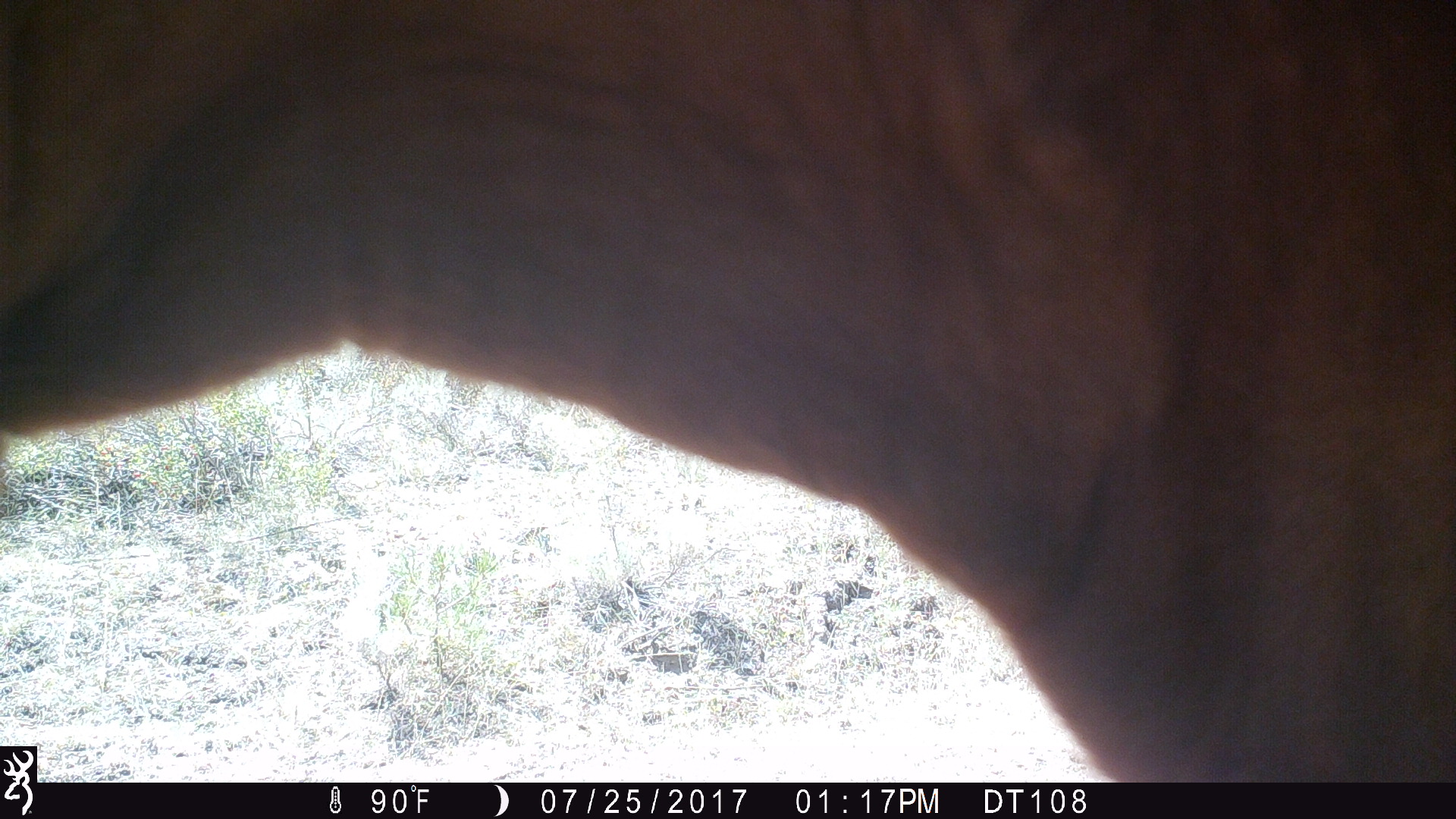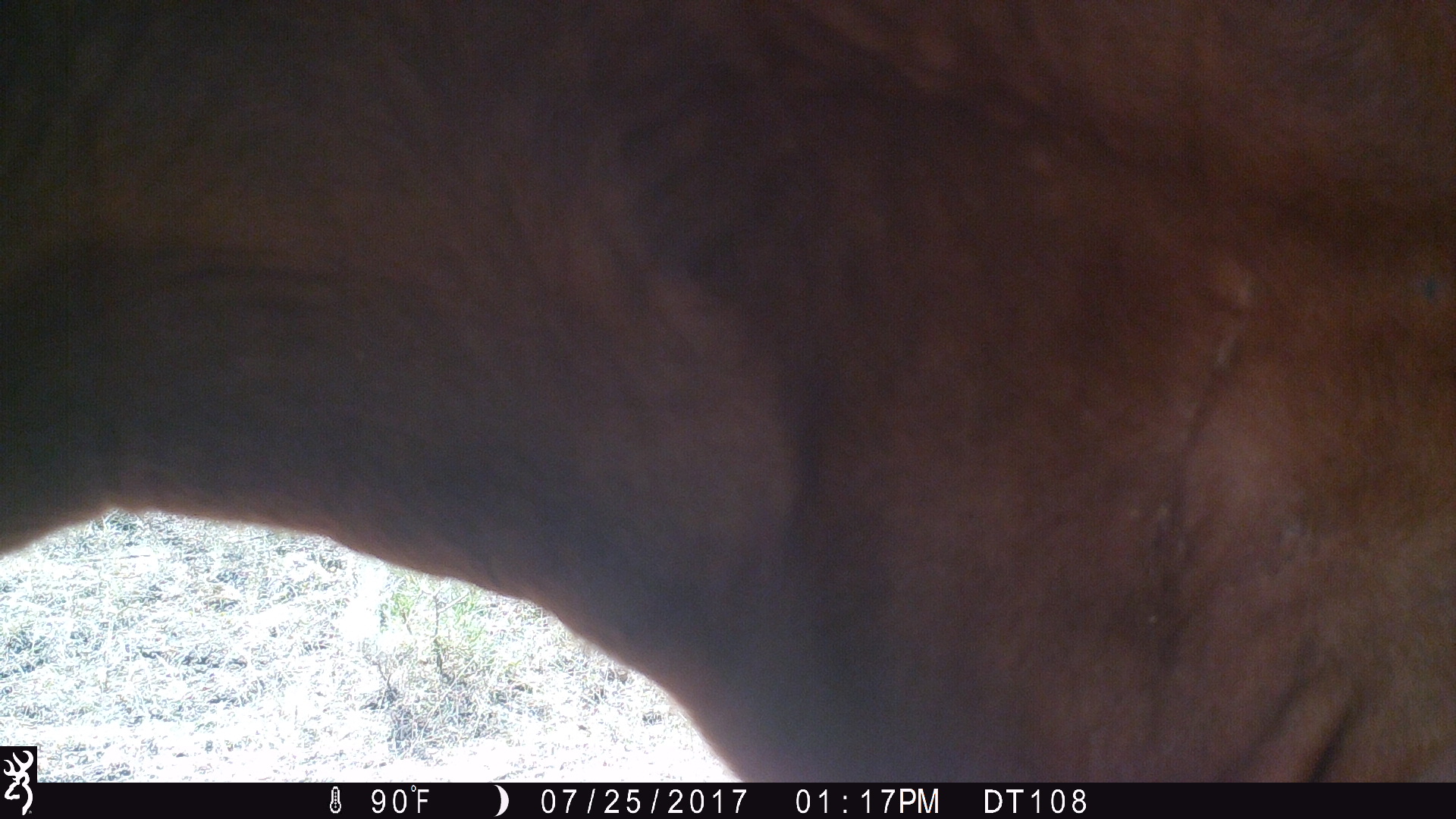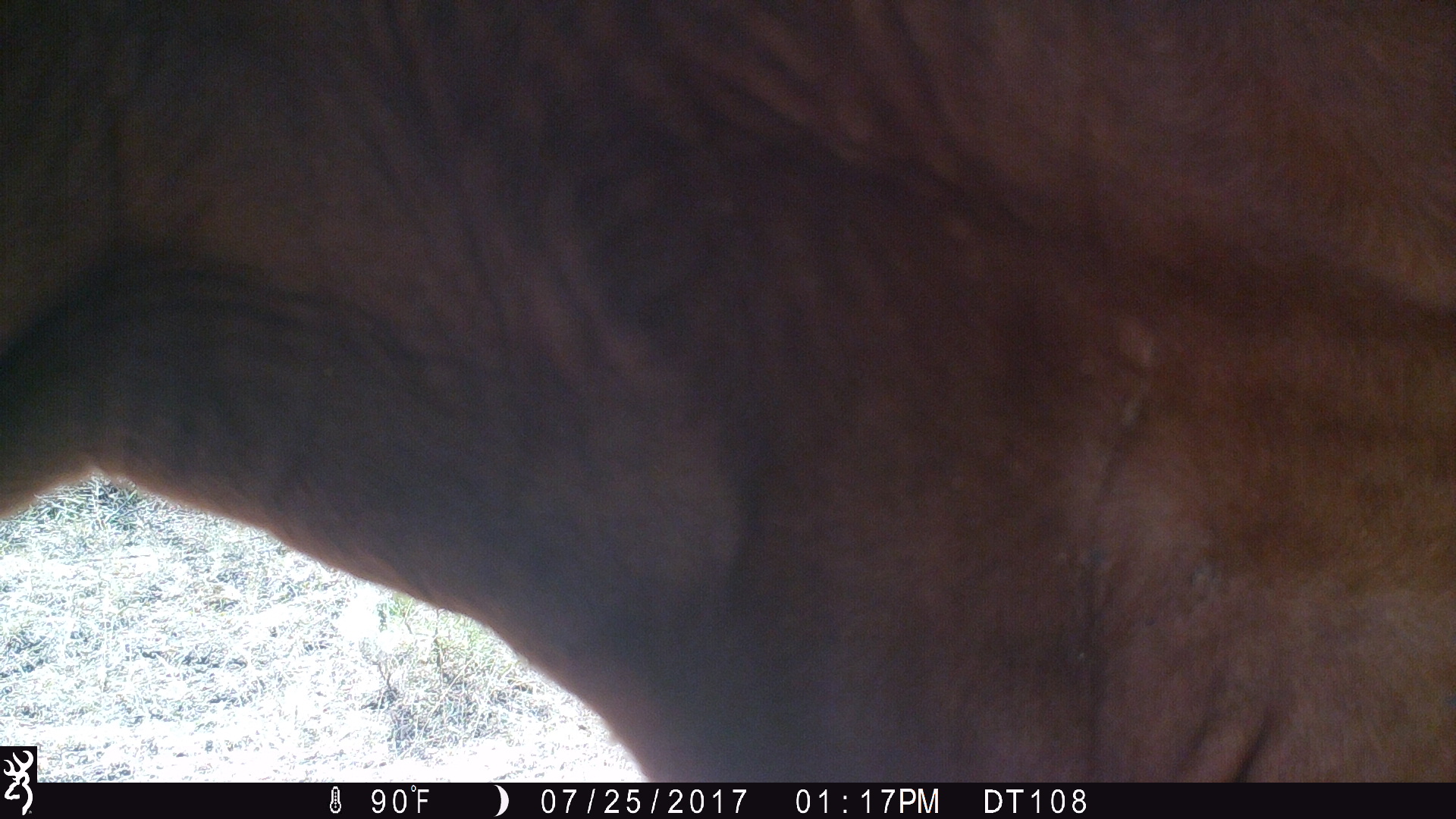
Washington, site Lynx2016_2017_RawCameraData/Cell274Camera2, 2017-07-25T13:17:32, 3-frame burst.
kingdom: Animalia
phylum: Chordata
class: Mammalia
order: Artiodactyla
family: Bovidae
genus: Bos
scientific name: Bos taurus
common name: domestic cattle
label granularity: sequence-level